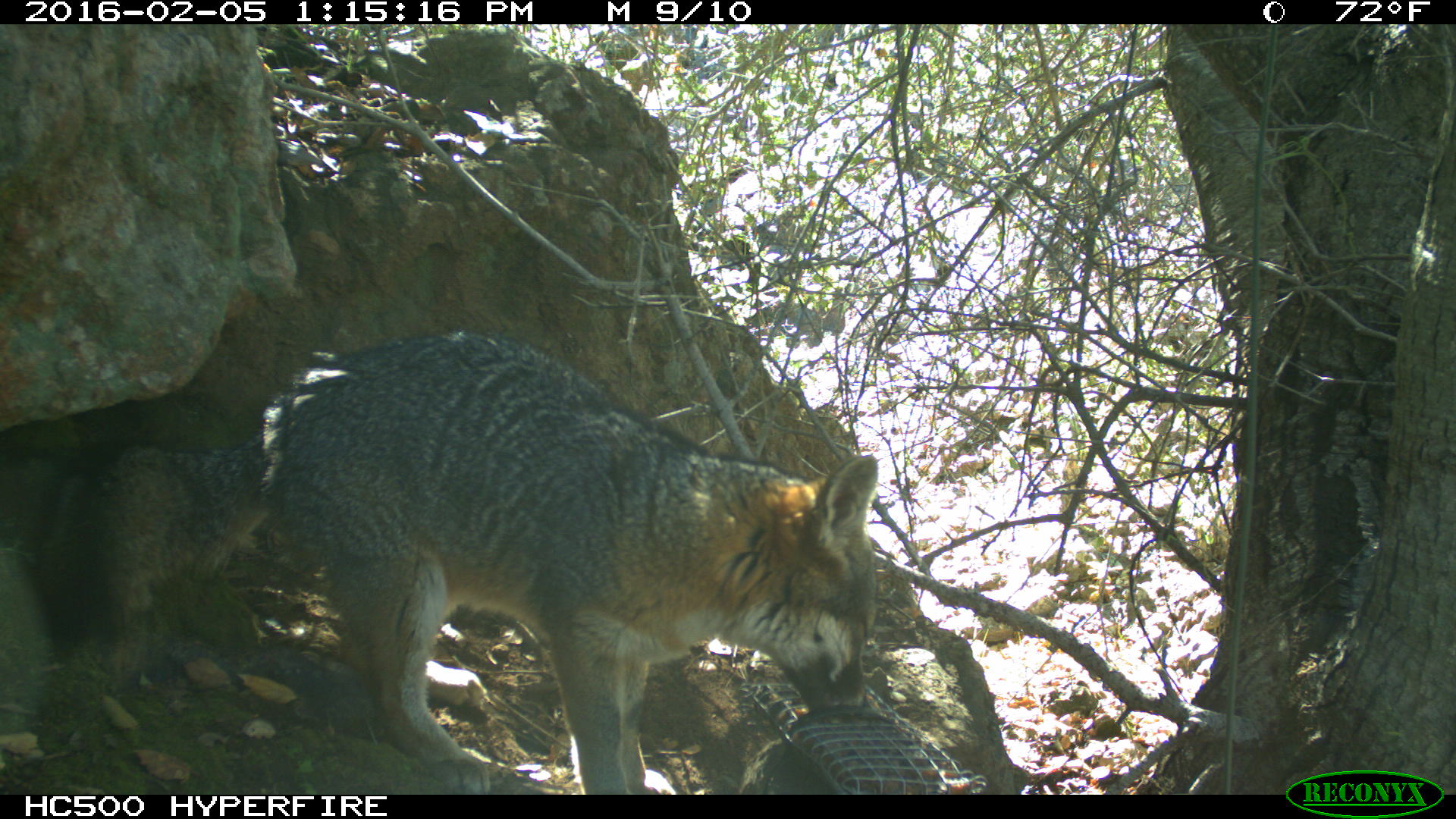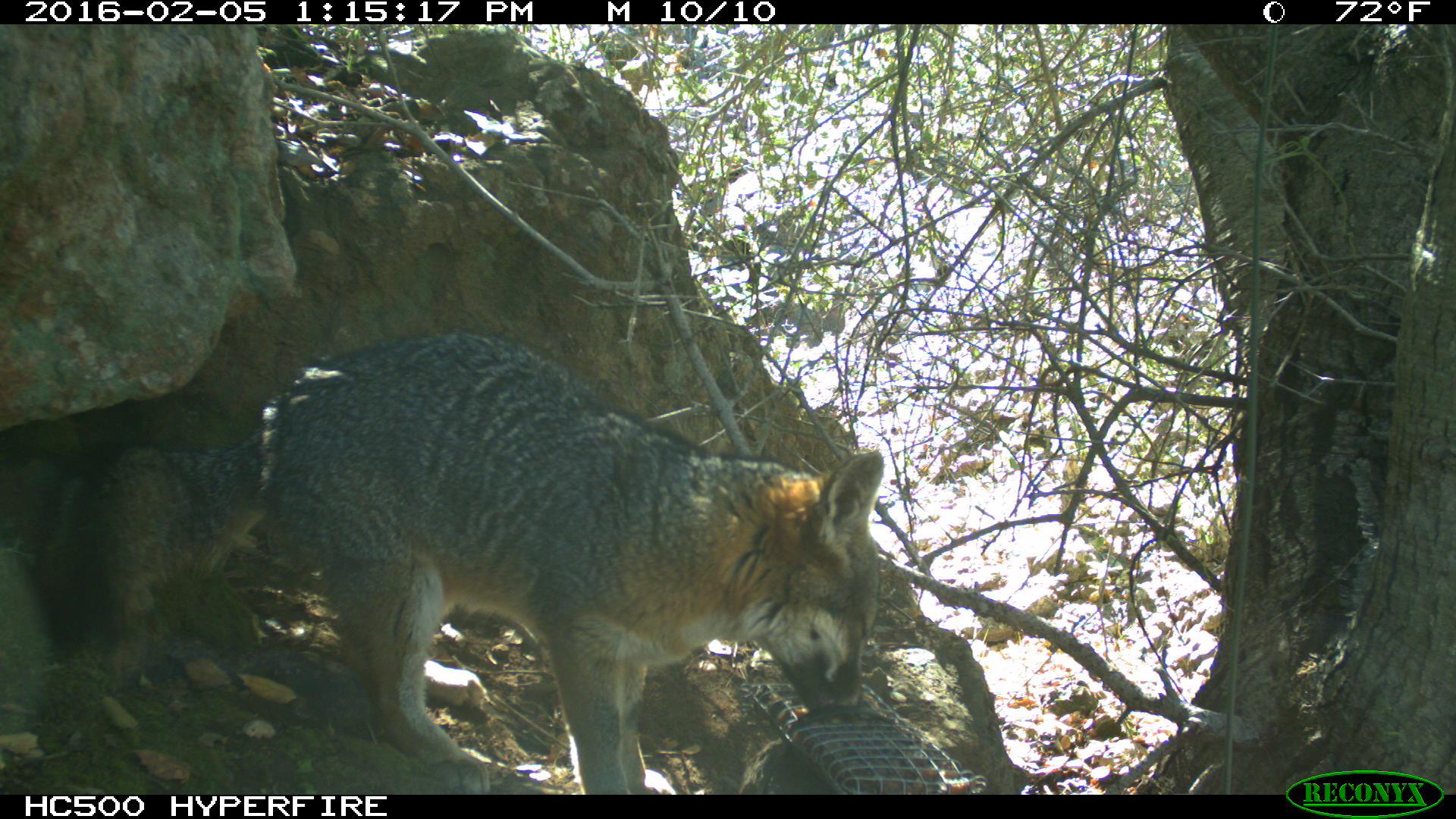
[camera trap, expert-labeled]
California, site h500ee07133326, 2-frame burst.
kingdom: Animalia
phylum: Chordata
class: Mammalia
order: Carnivora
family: Canidae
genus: Urocyon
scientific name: Urocyon littoralis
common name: island fox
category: fox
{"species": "fox (island fox) (Urocyon littoralis)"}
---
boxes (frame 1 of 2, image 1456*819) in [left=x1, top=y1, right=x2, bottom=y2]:
fox: [left=0, top=331, right=877, bottom=795]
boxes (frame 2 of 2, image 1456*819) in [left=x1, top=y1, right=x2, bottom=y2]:
fox: [left=36, top=331, right=885, bottom=792]